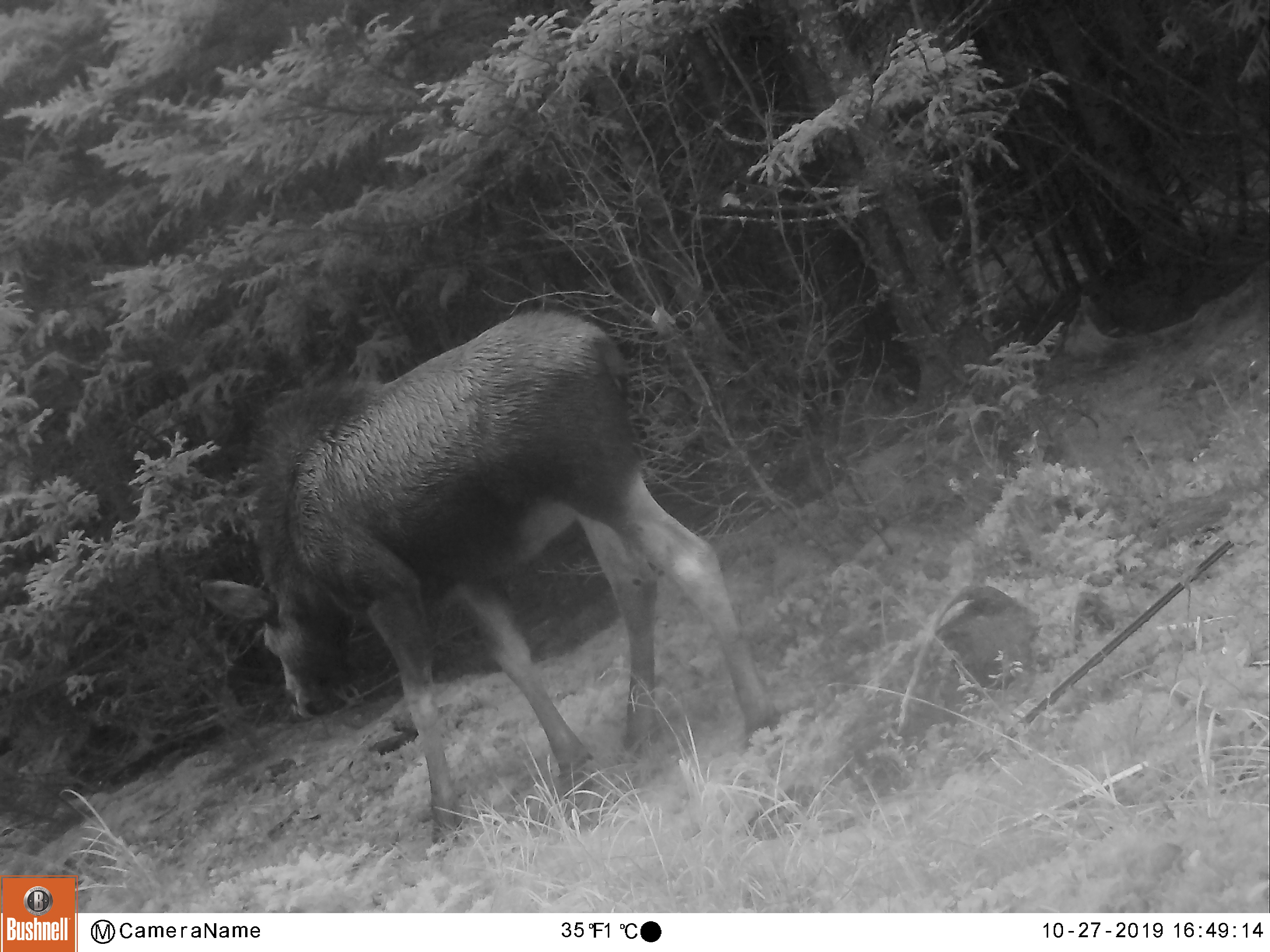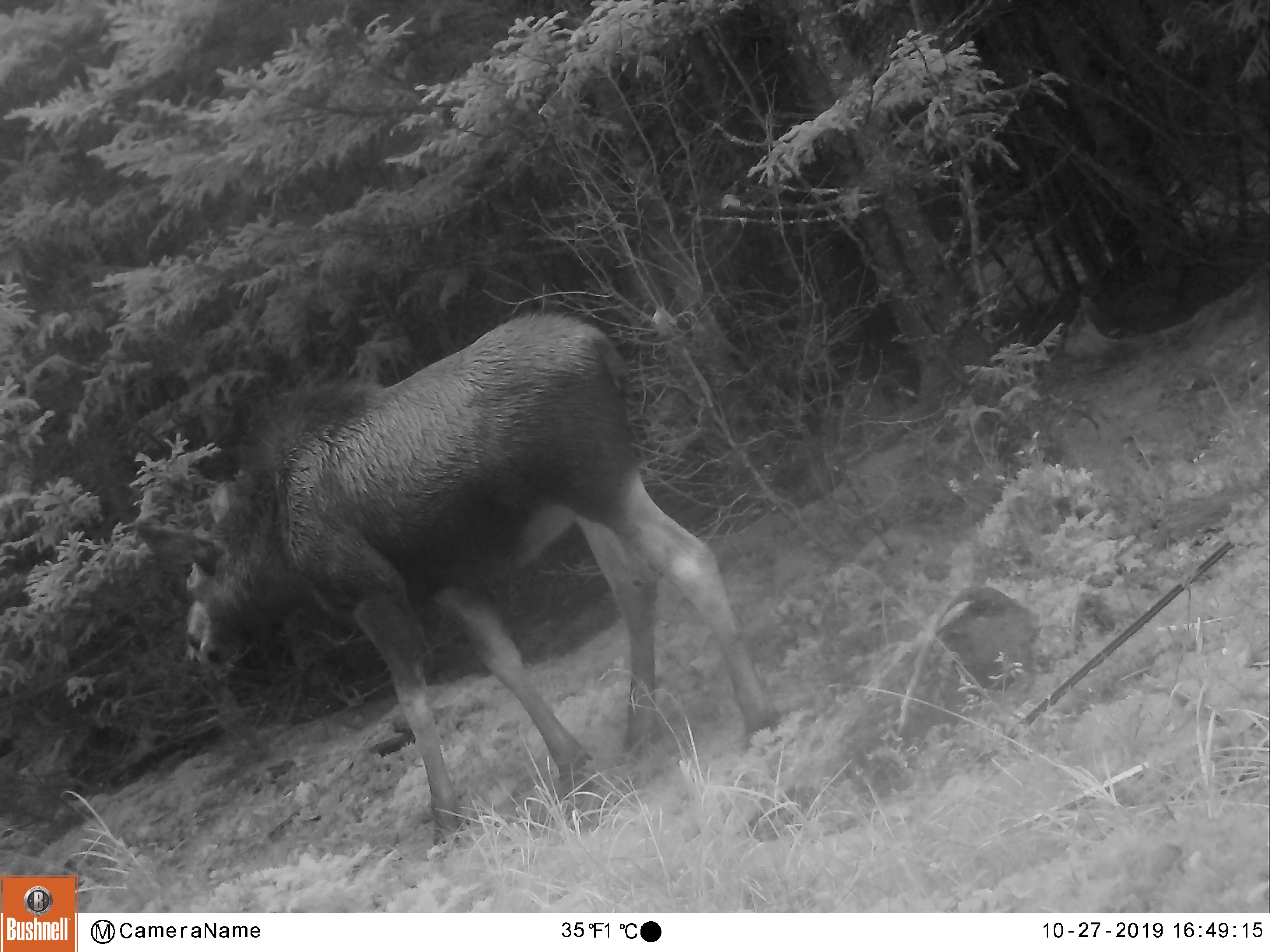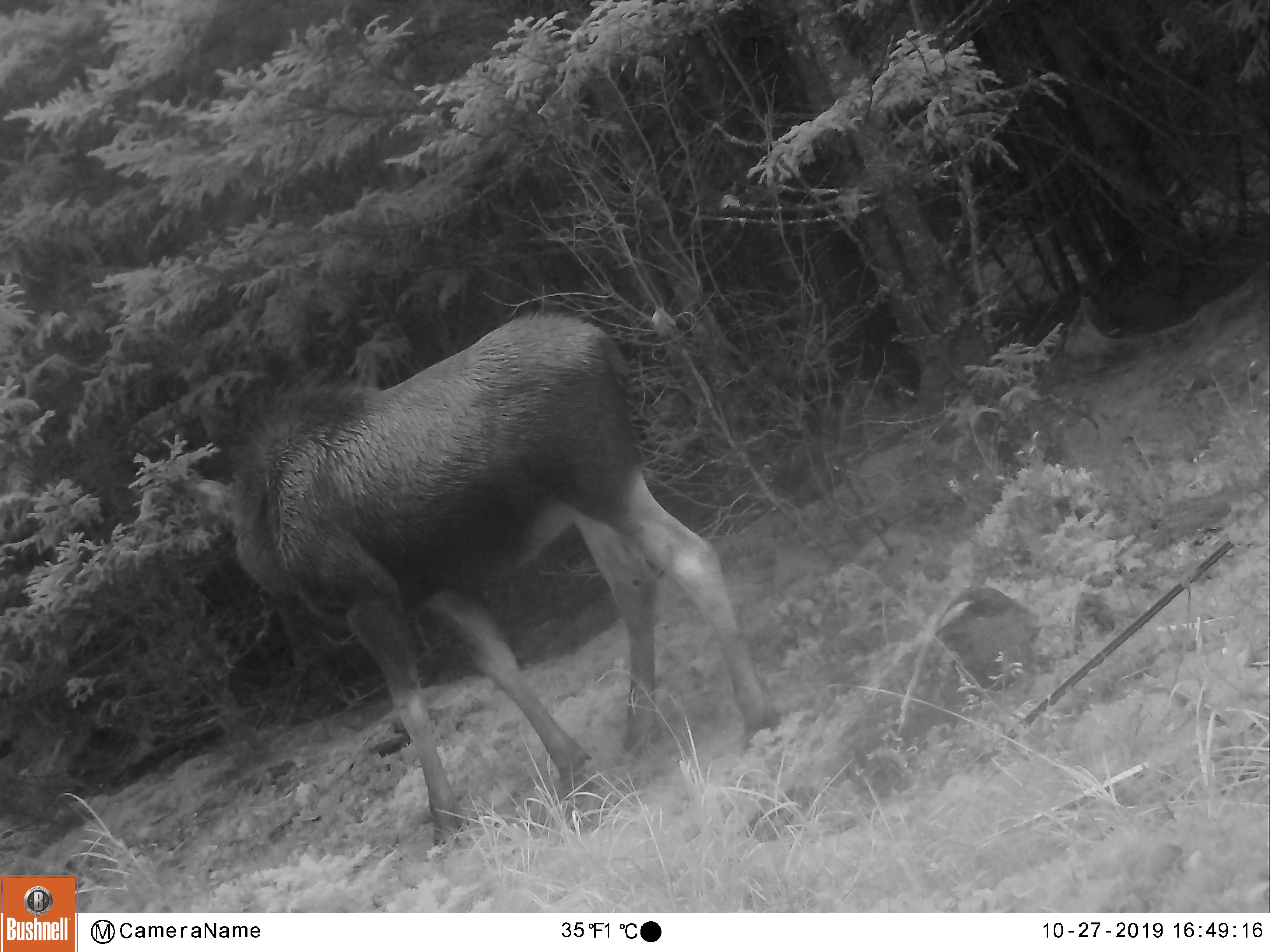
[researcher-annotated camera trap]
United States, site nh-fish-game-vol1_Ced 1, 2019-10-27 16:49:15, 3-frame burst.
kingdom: Animalia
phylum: Chordata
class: Mammalia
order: Artiodactyla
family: Cervidae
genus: Alces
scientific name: Alces alces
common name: moose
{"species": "moose (Alces alces)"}